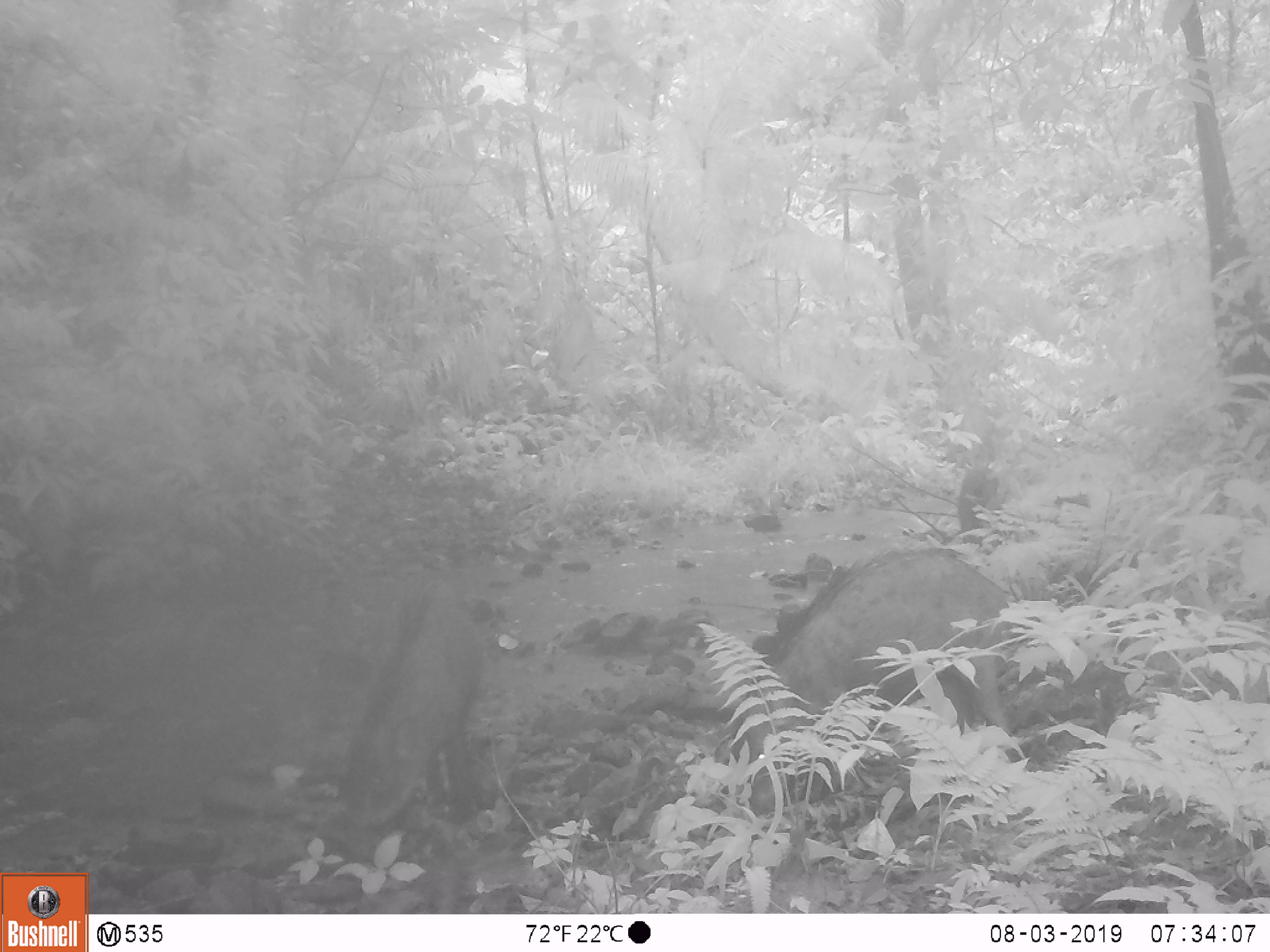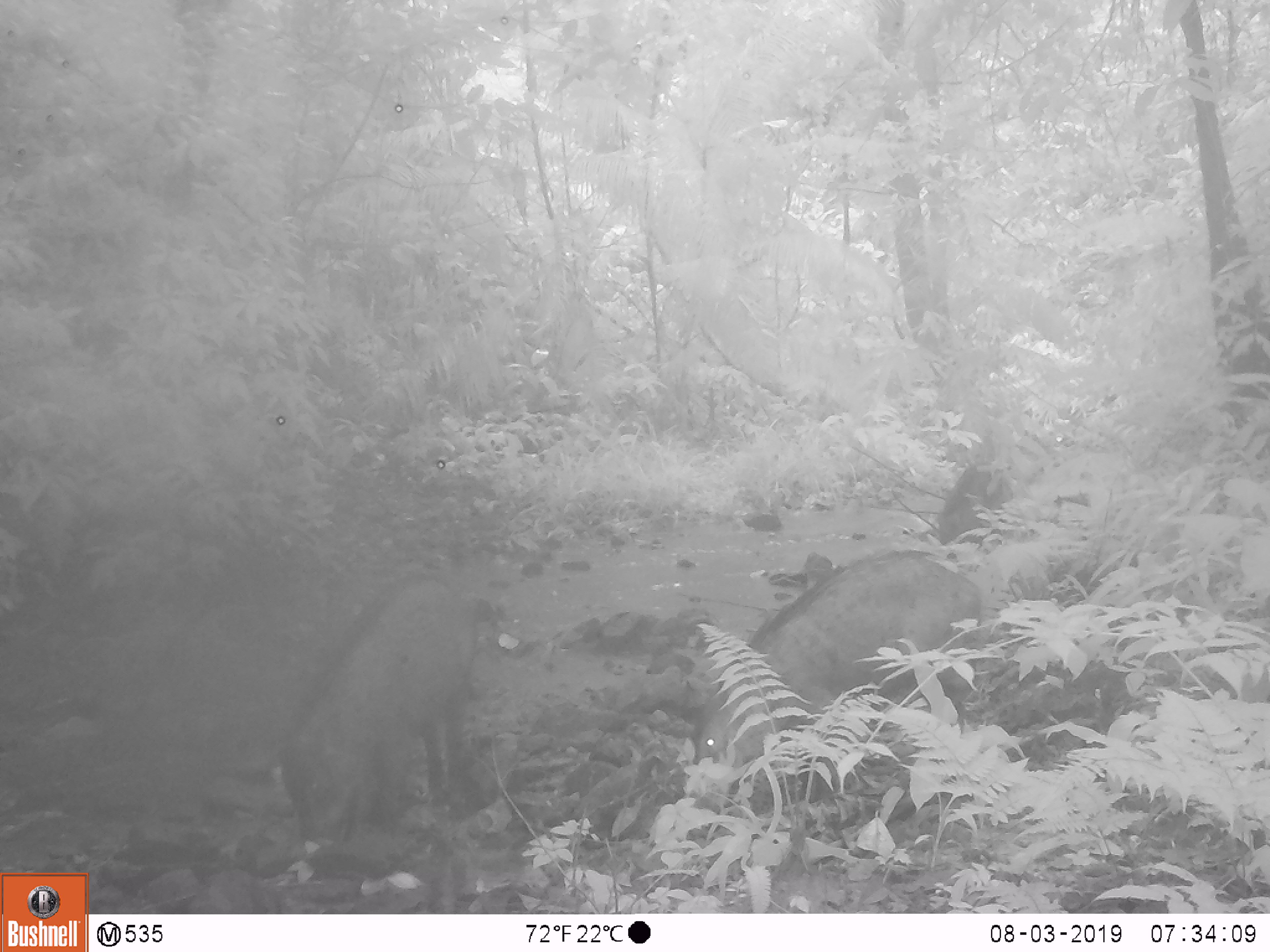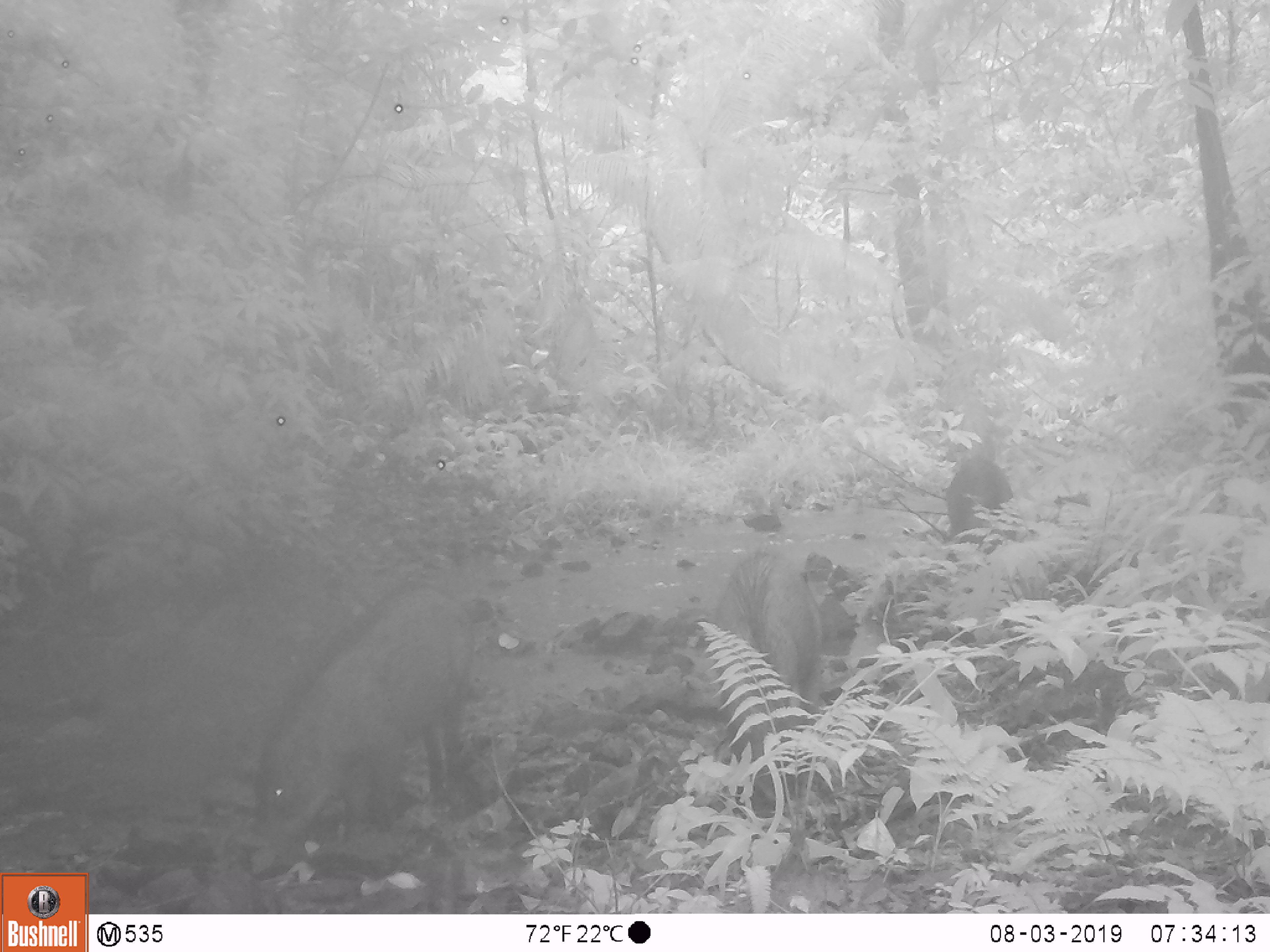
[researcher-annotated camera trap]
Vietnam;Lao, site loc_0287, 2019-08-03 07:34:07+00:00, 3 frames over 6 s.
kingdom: Animalia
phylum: Chordata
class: Mammalia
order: Artiodactyla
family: Suidae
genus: Sus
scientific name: Sus scrofa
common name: eurasian wild pig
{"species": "eurasian wild pig (Sus scrofa)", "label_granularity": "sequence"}